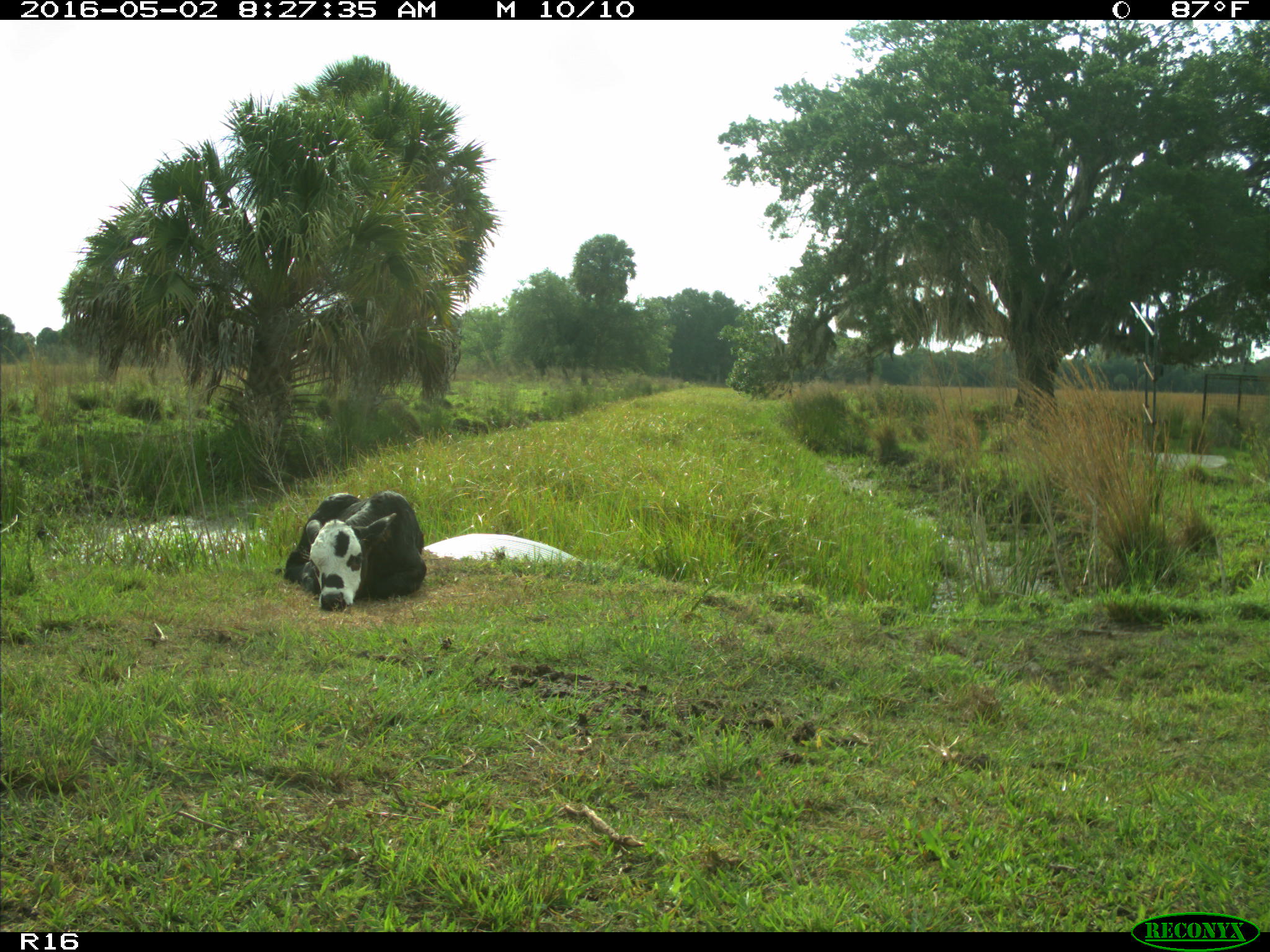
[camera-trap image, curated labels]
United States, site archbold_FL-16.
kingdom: Animalia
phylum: Chordata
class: Mammalia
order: Artiodactyla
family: Bovidae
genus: Bos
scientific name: Bos taurus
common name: domestic cow